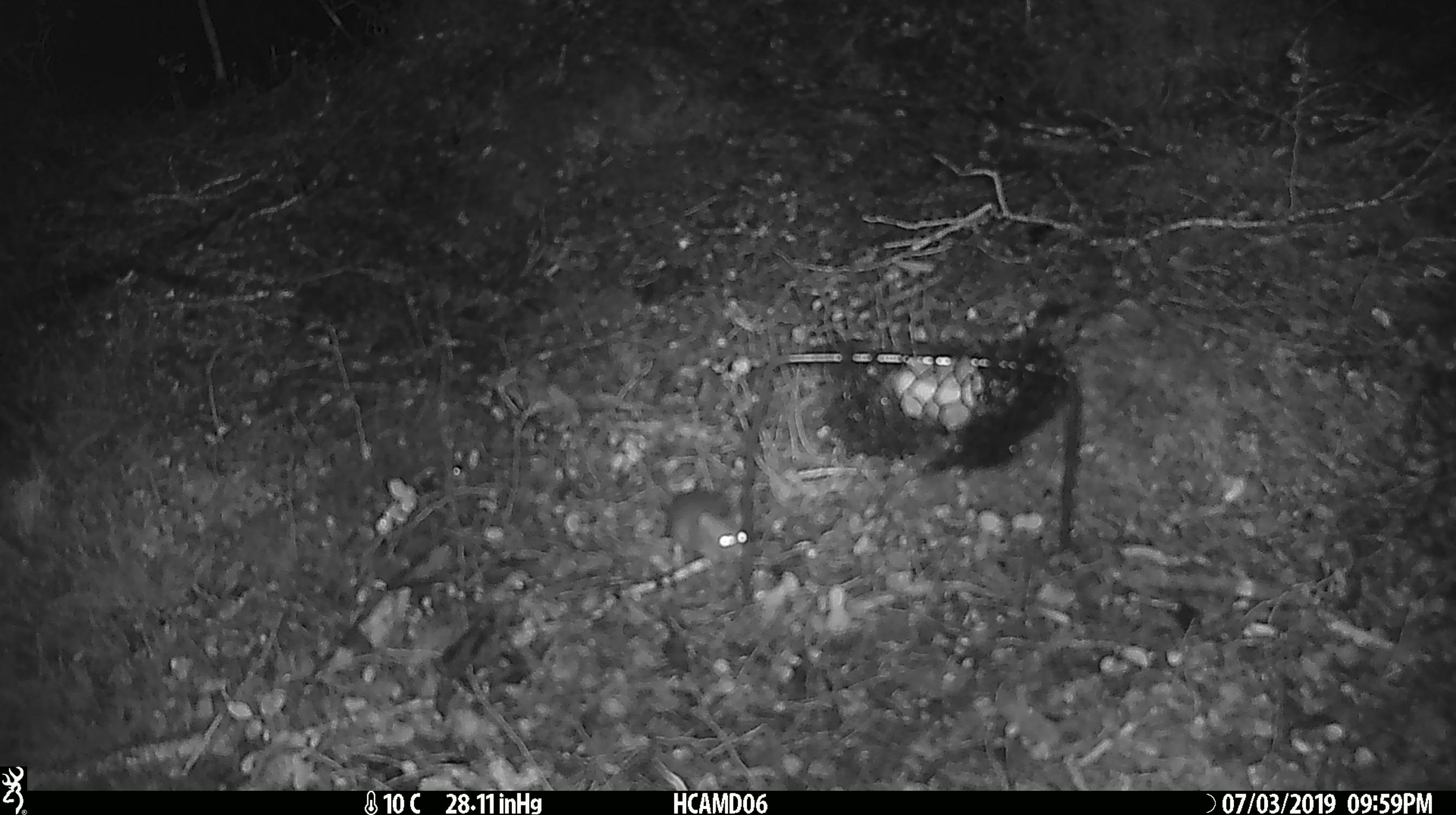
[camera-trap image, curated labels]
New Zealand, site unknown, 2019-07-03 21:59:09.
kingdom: Animalia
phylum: Chordata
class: Mammalia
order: Rodentia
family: Muridae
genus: Mus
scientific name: Mus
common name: mouse